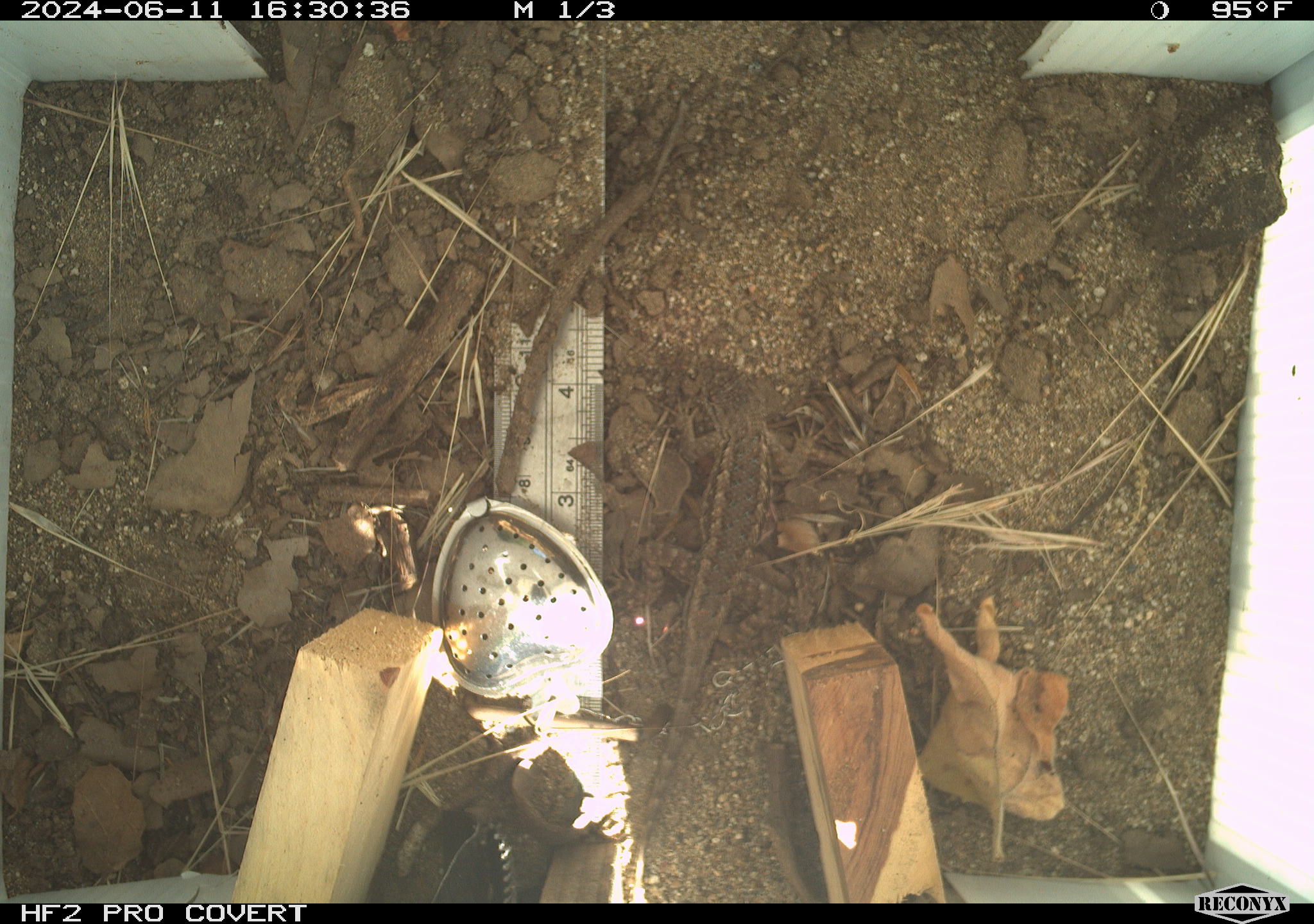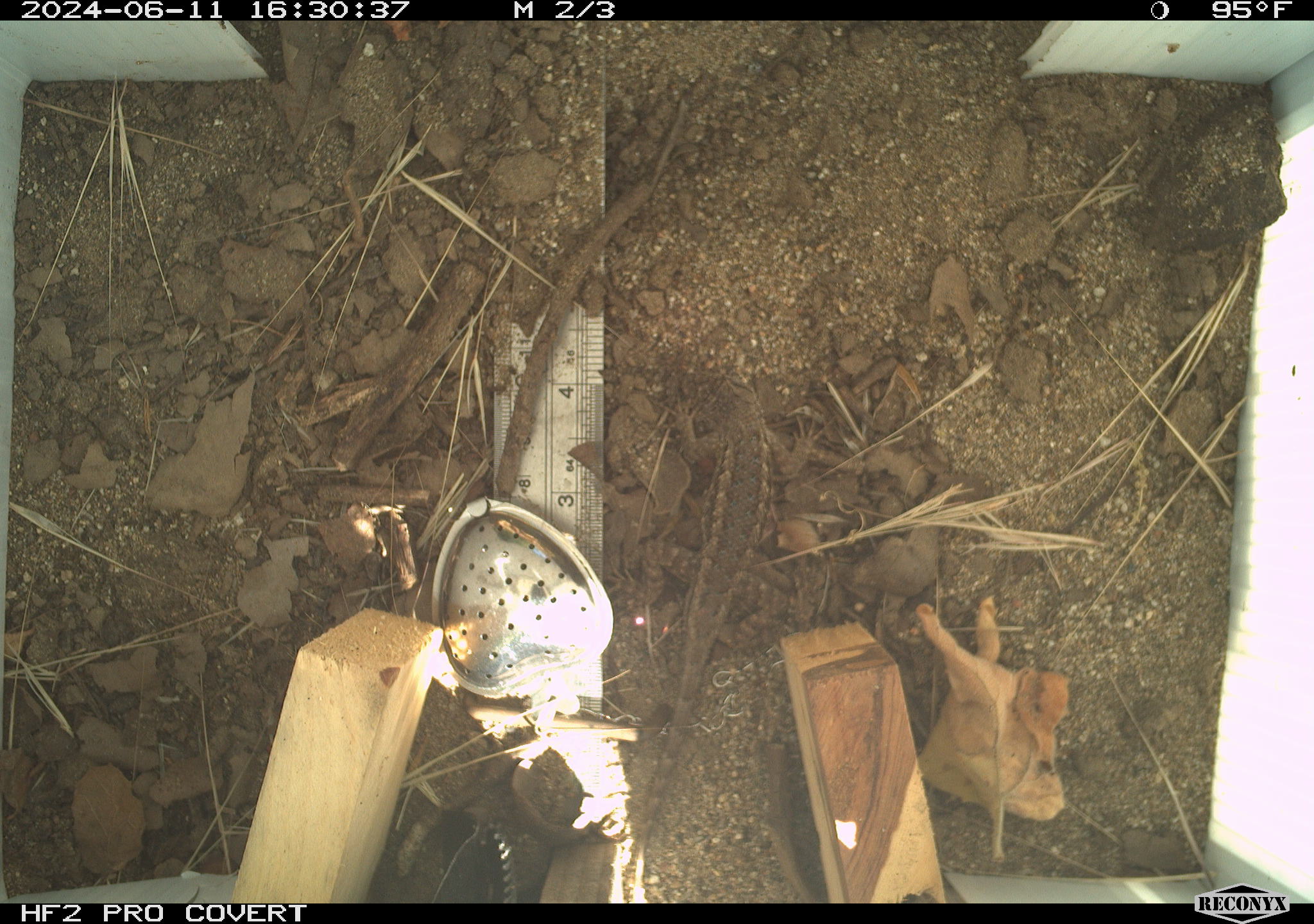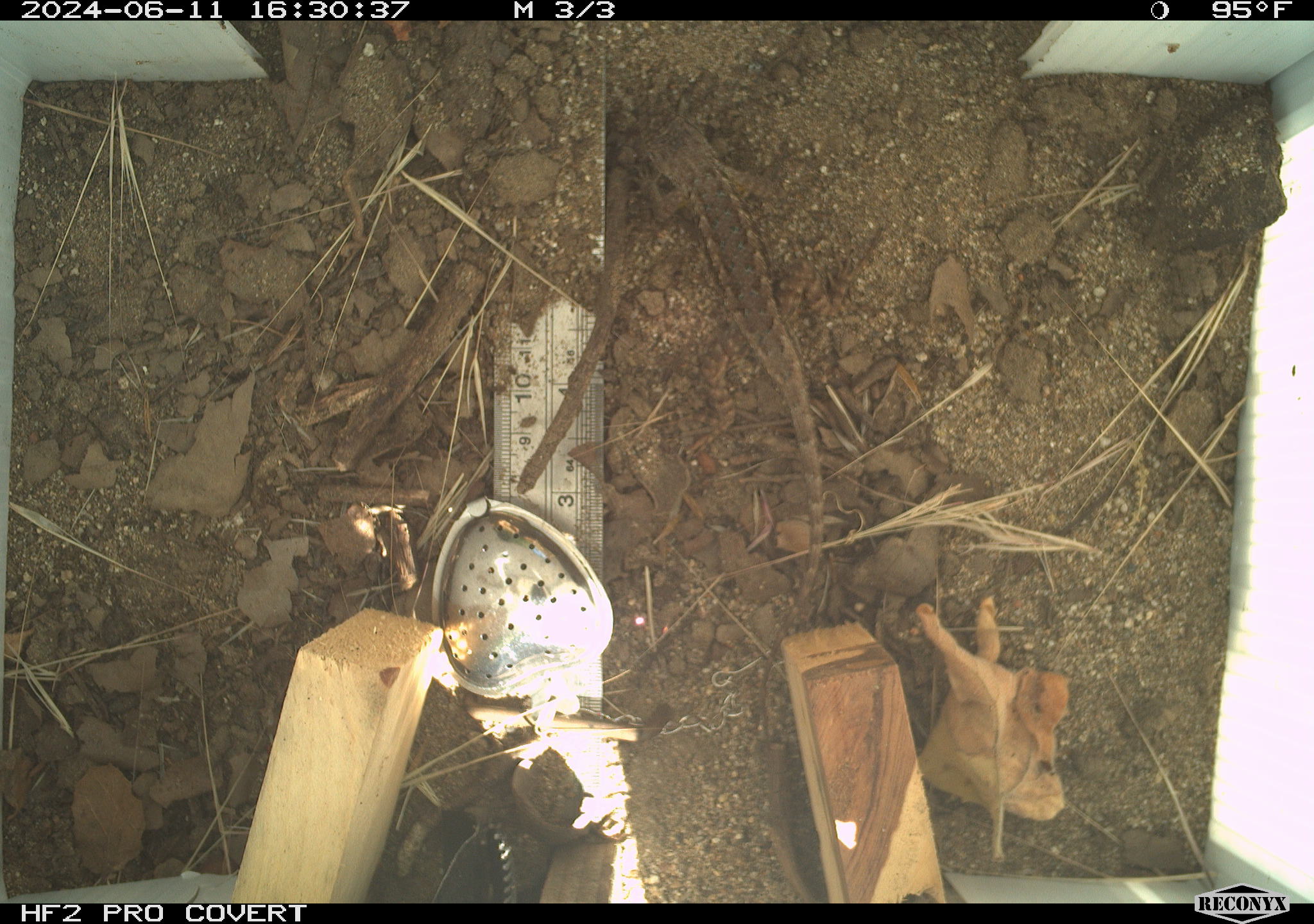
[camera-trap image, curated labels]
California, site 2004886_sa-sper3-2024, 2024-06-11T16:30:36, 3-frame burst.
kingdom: Animalia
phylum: Chordata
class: Reptilia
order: Squamata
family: Phrynosomatidae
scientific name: Phrynosomatidae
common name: phrynosomatid lizards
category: phrynosomatidae family